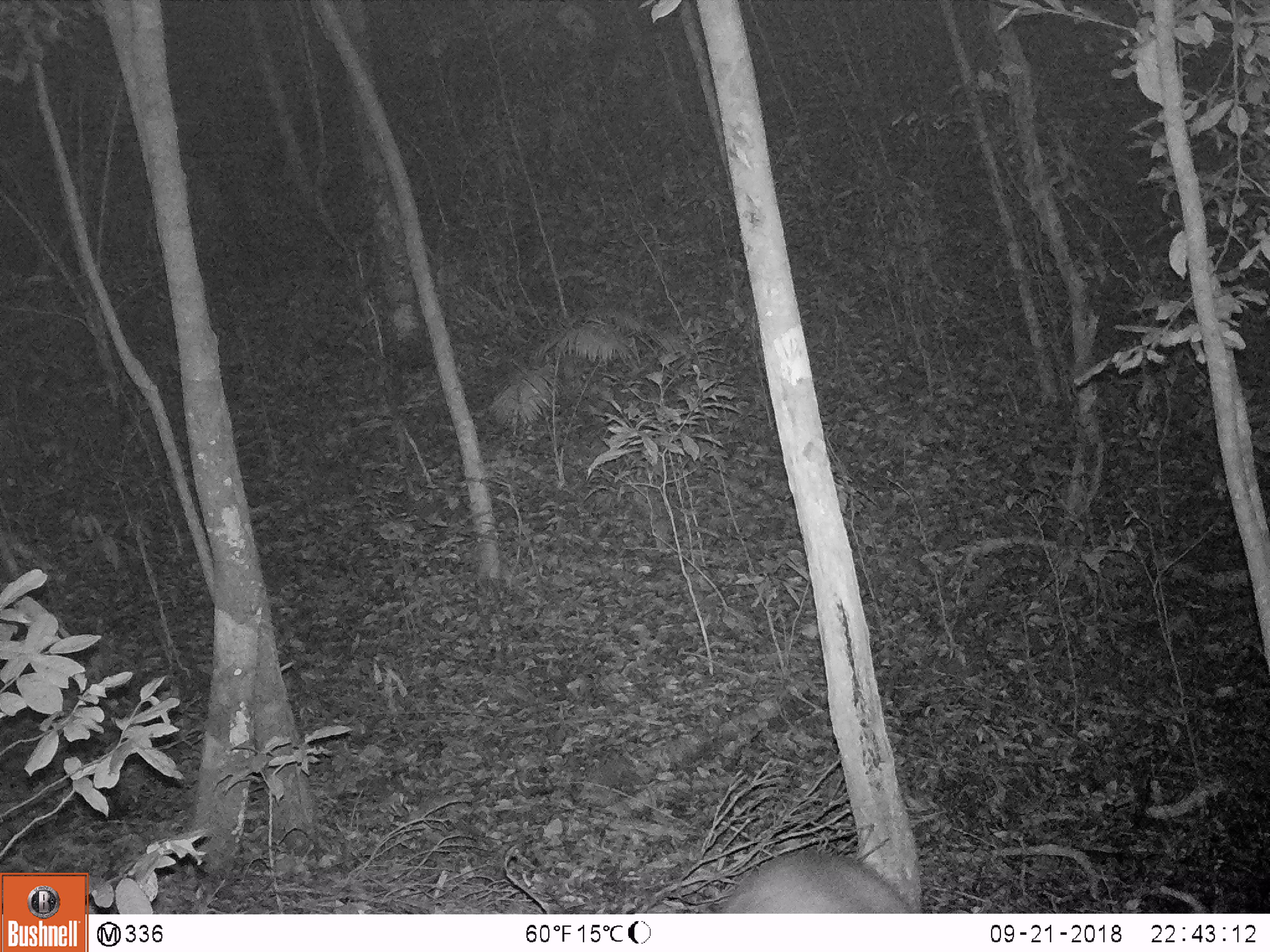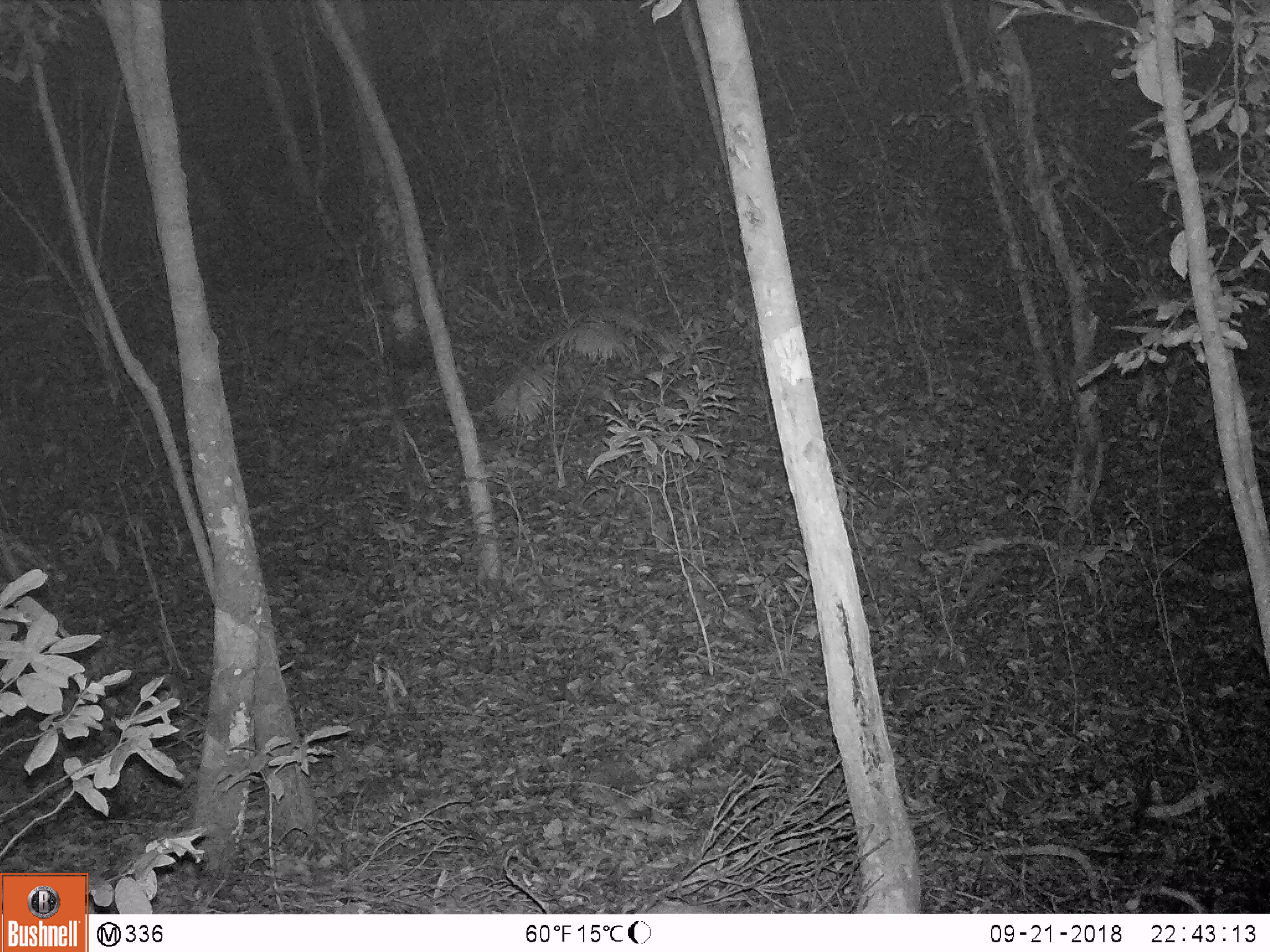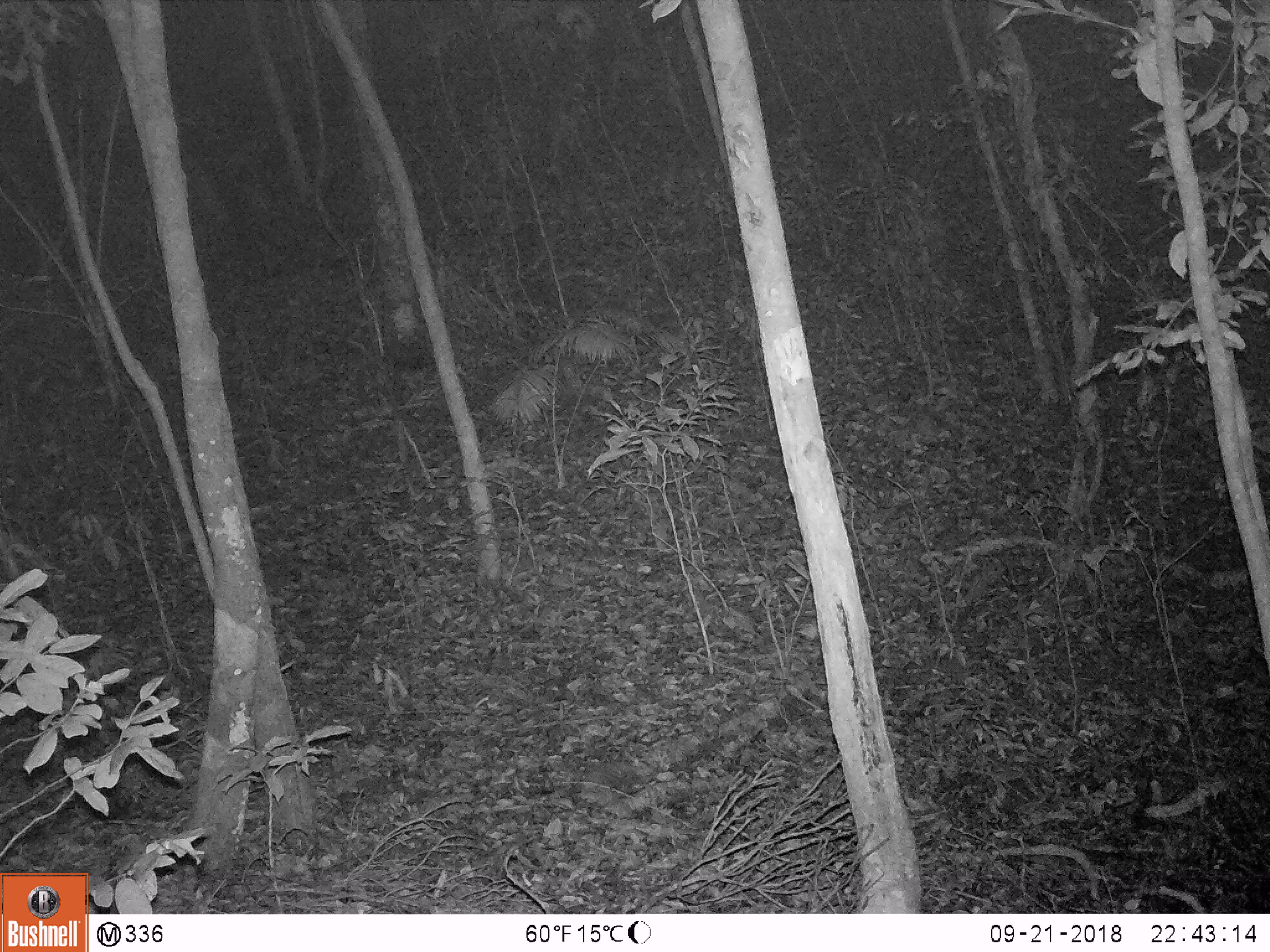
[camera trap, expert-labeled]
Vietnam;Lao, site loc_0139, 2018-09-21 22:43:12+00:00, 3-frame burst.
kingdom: Animalia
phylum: Chordata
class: Mammalia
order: Artiodactyla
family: Cervidae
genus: Muntiacus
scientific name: Muntiacus rooseveltorum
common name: roosevelt's muntjac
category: roosevelts muntjac group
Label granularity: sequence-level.